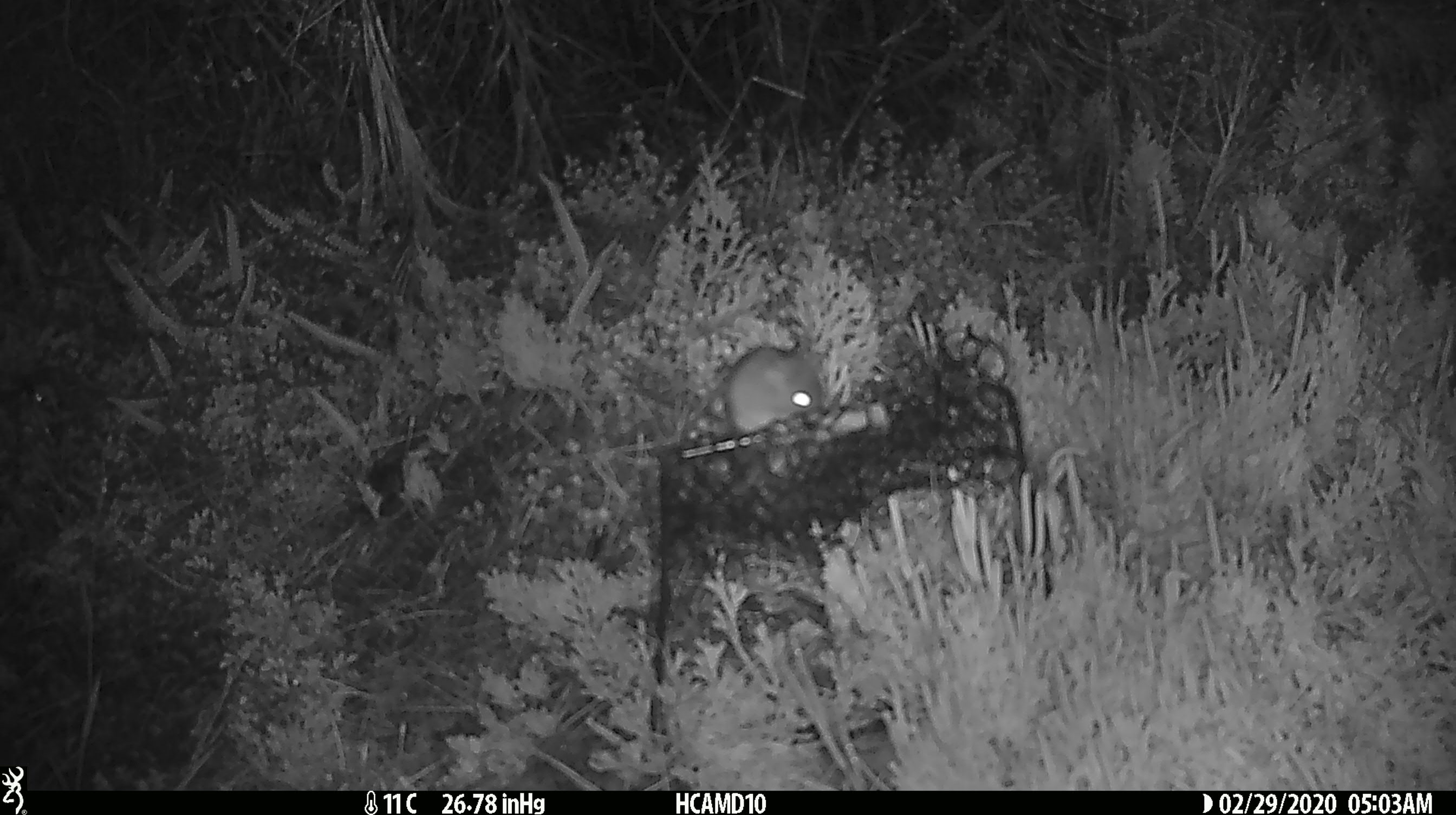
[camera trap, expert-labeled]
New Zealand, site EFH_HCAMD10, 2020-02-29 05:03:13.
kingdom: Animalia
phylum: Chordata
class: Mammalia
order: Rodentia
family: Muridae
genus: Mus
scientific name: Mus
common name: mouse